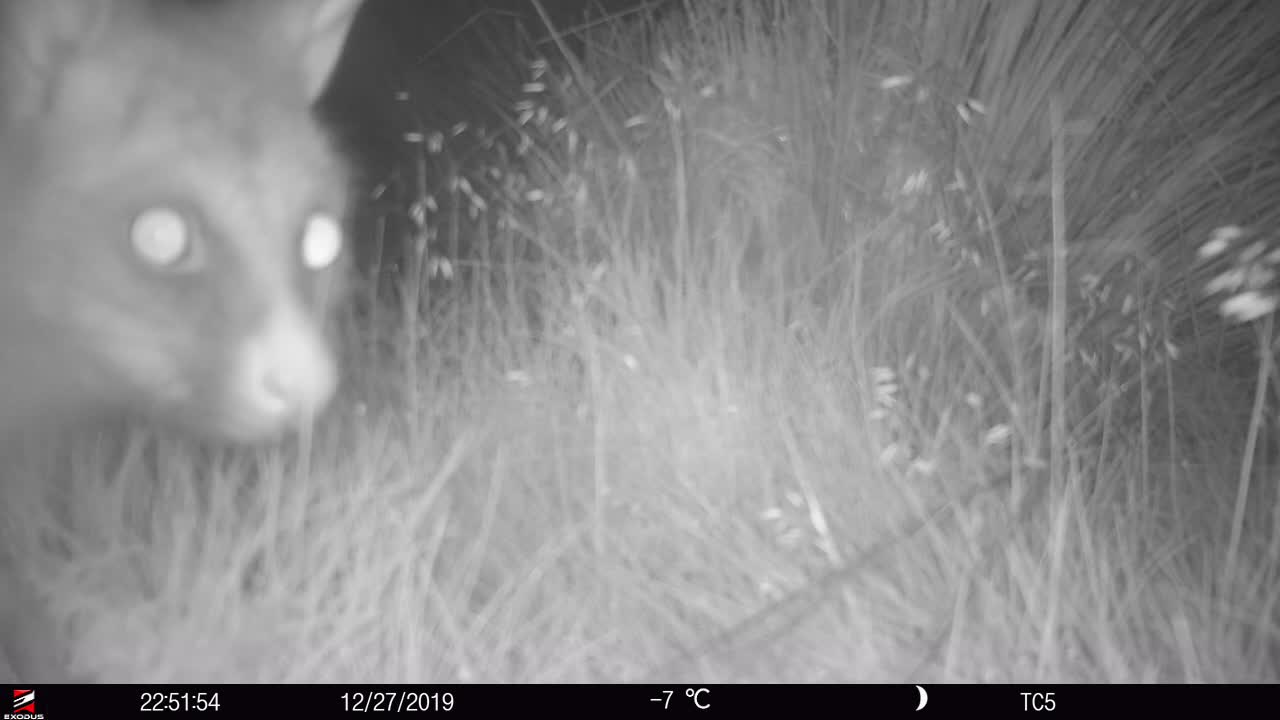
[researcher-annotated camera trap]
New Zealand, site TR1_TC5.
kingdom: Animalia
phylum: Chordata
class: Mammalia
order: Diprotodontia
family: Phalangeridae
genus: Trichosurus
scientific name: Trichosurus vulpecula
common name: common brushtail possum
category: possum